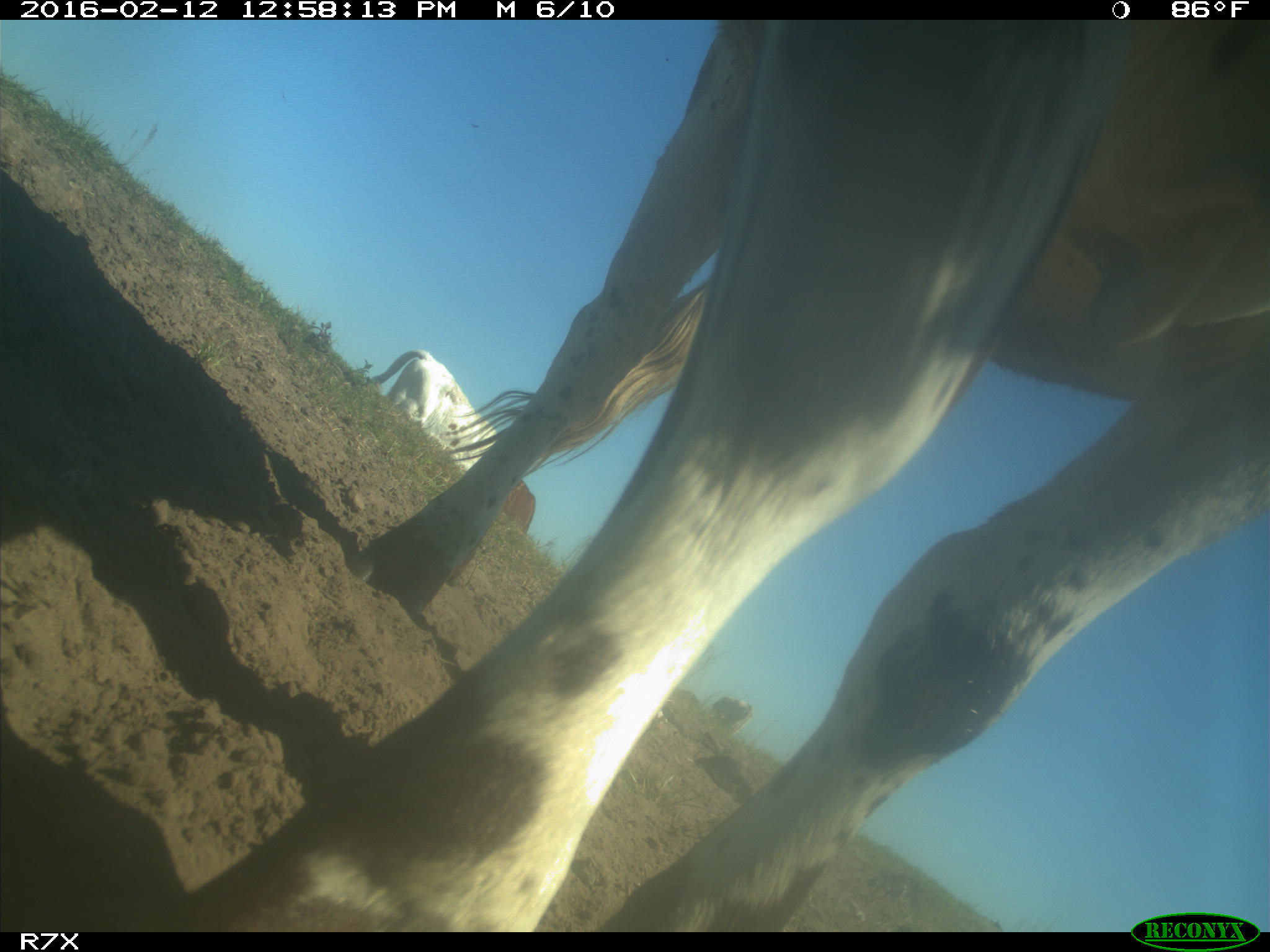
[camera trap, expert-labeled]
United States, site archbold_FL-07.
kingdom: Animalia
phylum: Chordata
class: Mammalia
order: Artiodactyla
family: Bovidae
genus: Bos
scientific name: Bos taurus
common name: domestic cow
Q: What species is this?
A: Bos taurus (domestic cow).